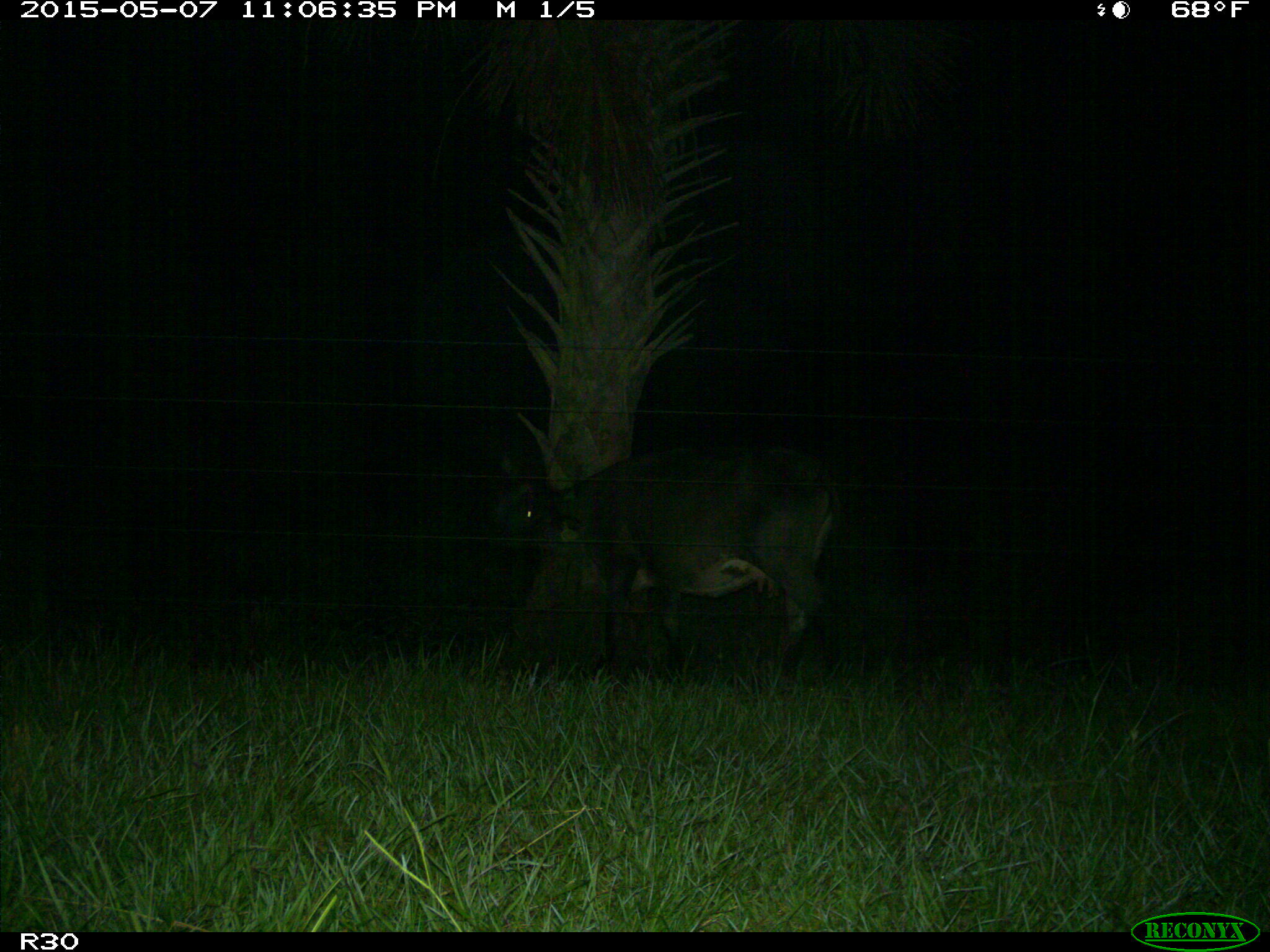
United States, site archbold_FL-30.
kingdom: Animalia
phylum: Chordata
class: Mammalia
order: Artiodactyla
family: Bovidae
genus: Bos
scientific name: Bos taurus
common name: domestic cow